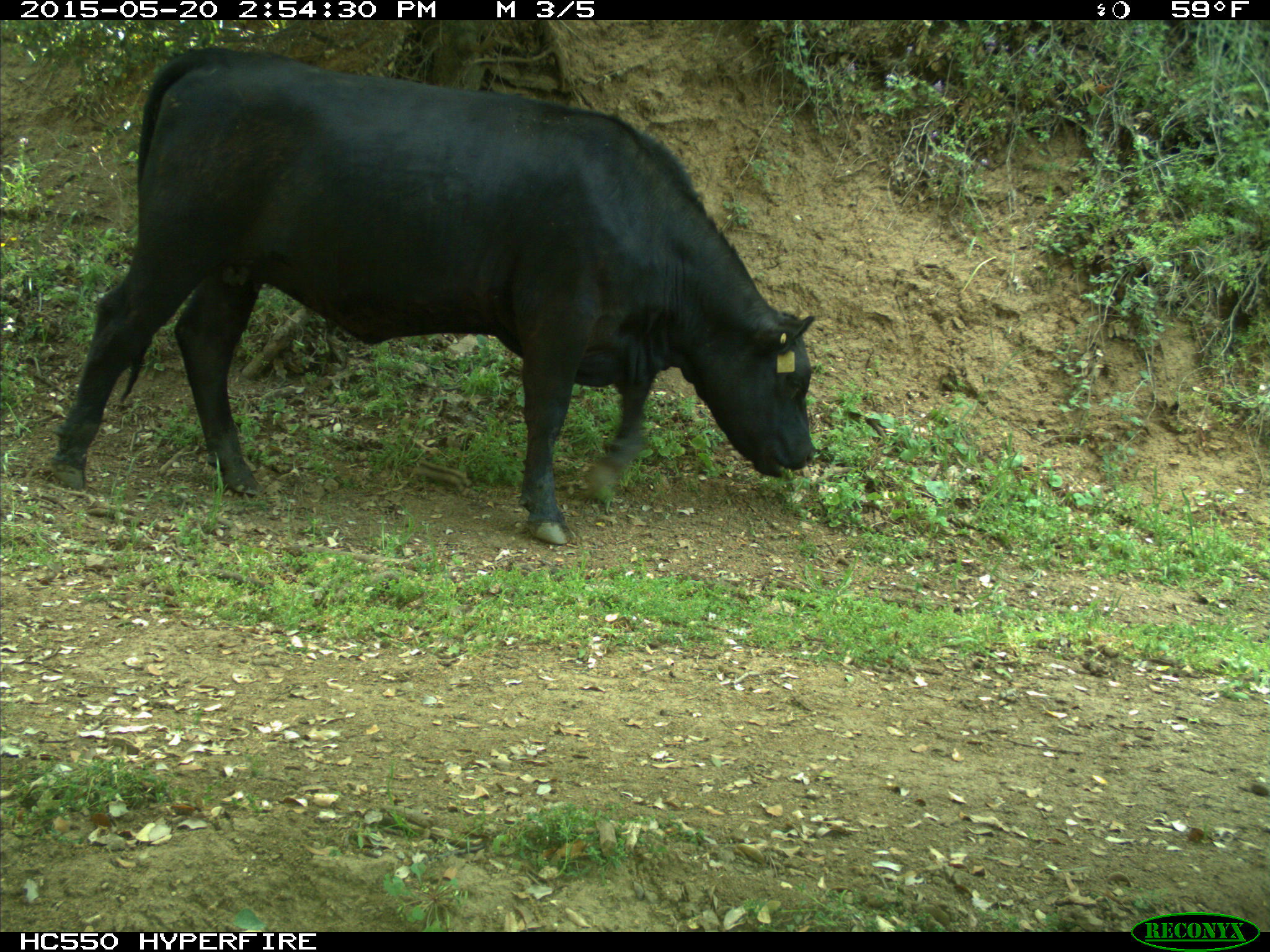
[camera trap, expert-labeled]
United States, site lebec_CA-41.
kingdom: Animalia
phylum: Chordata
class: Mammalia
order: Artiodactyla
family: Bovidae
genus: Bos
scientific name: Bos taurus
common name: domestic cow